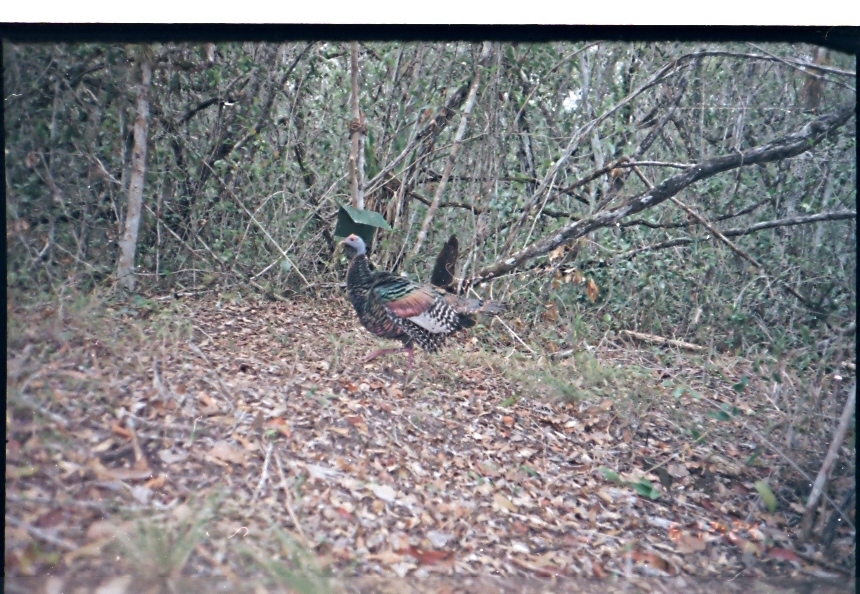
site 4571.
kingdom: Animalia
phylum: Chordata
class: Aves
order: Galliformes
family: Phasianidae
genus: Meleagris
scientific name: Meleagris ocellata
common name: ocellated turkey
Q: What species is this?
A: Meleagris ocellata (ocellated turkey).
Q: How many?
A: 1.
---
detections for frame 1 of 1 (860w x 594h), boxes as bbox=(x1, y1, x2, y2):
meleagris ocellata: bbox=(338, 233, 507, 374)